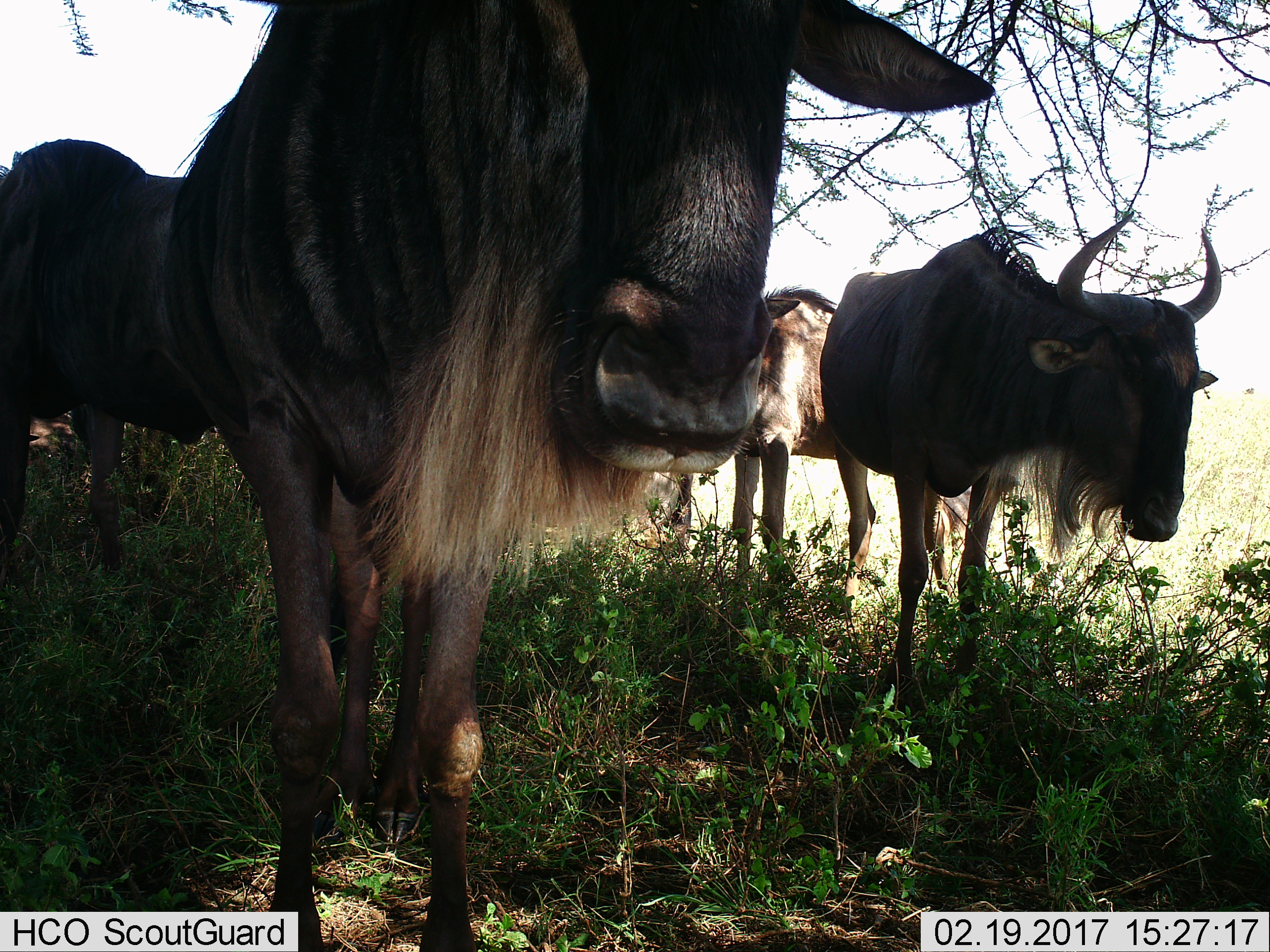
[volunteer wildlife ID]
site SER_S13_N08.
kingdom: Animalia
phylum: Chordata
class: Mammalia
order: Artiodactyla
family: Bovidae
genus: Connochaetes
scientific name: Connochaetes taurinus taurinus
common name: blue wildebeest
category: wildebeestblue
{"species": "wildebeestblue (blue wildebeest) (Connochaetes taurinus taurinus)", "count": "4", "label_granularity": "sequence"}